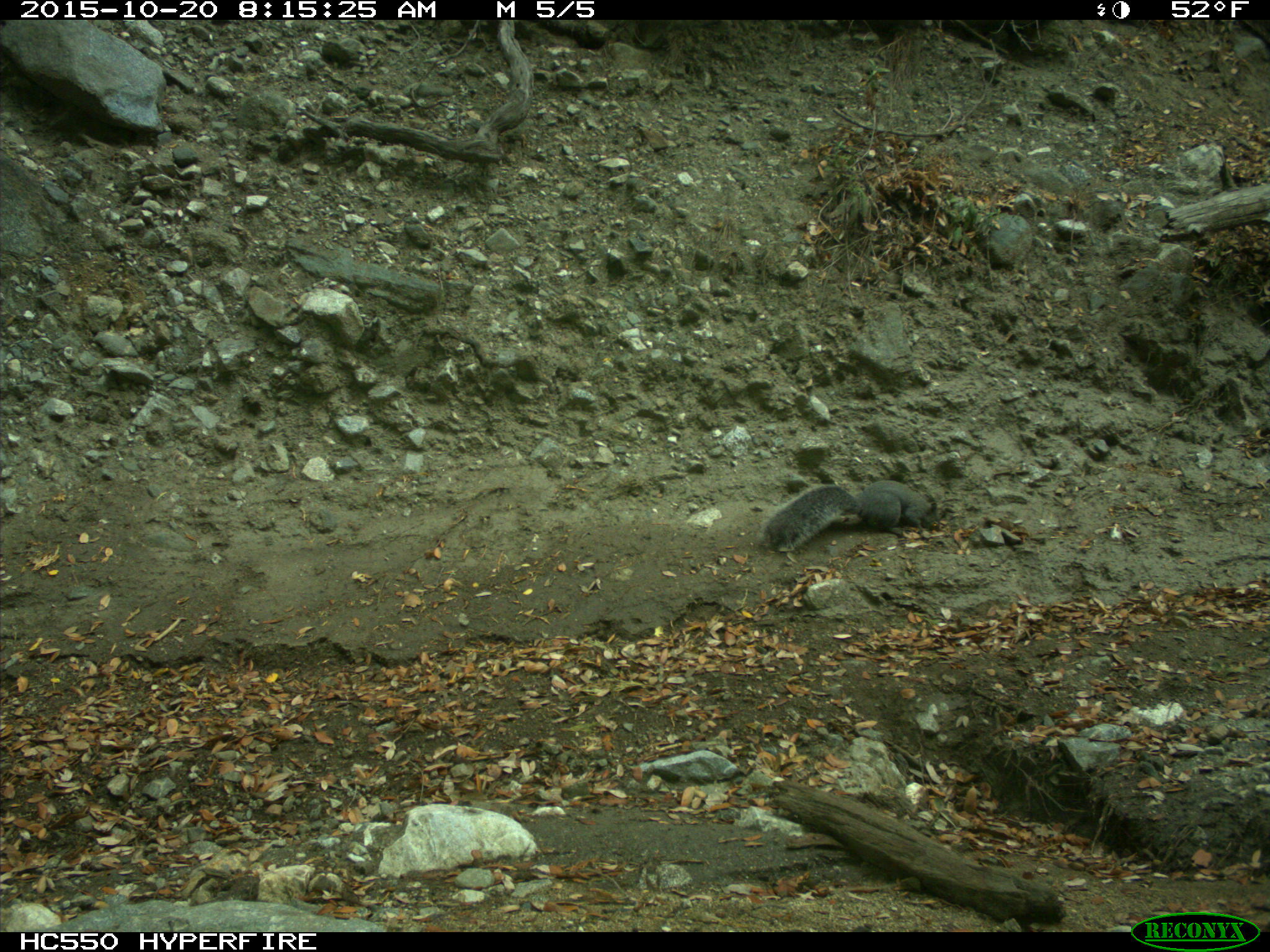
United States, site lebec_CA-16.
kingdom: Animalia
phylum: Chordata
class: Mammalia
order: Rodentia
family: Sciuridae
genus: Sciurus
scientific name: Sciurus carolinensis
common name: eastern gray squirrel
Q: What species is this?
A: Sciurus carolinensis (eastern gray squirrel).